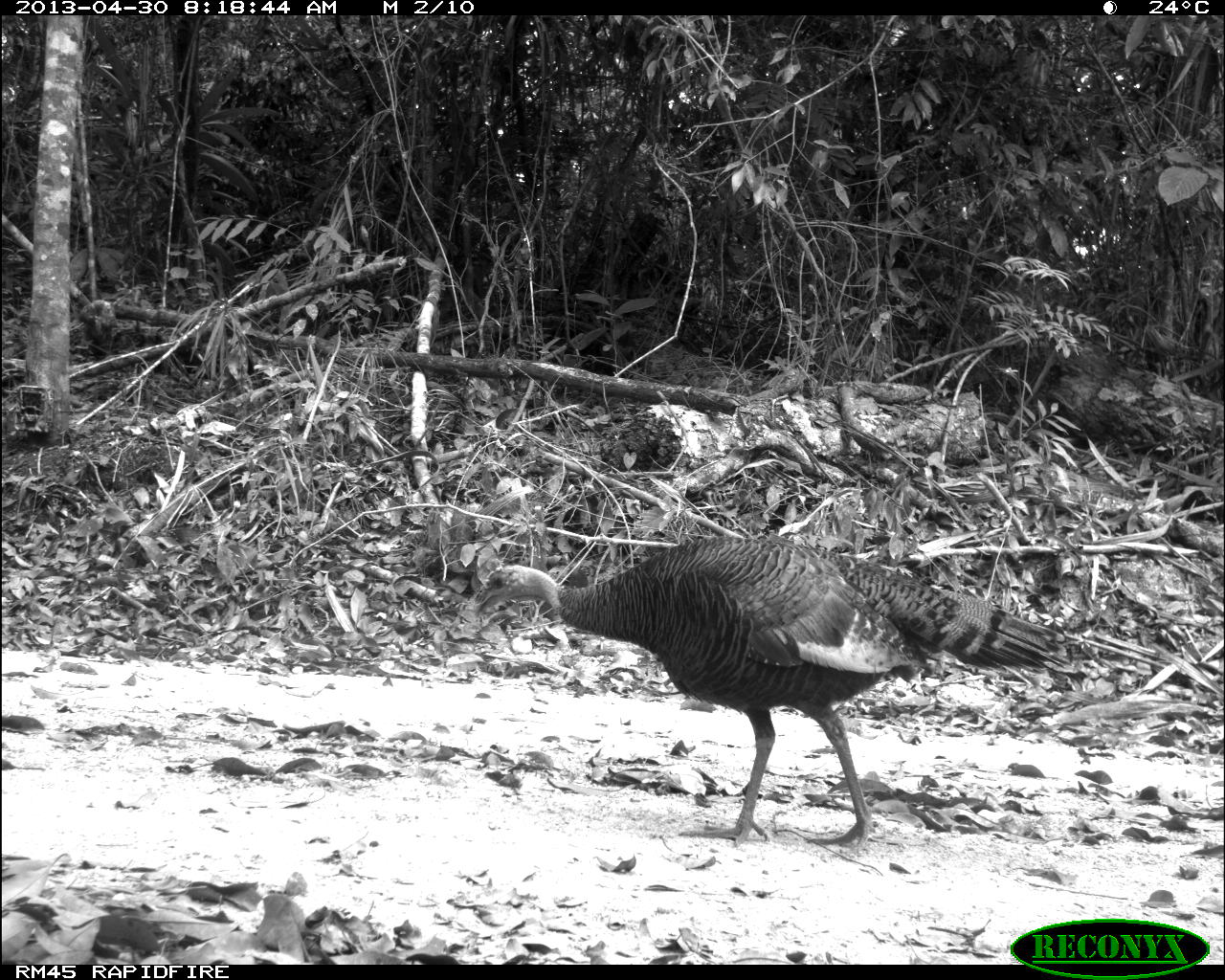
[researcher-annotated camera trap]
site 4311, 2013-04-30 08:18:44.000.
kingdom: Animalia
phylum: Chordata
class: Aves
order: Galliformes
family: Phasianidae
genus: Meleagris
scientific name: Meleagris ocellata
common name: ocellated turkey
Meleagris ocellata (ocellated turkey), count 1, sex female.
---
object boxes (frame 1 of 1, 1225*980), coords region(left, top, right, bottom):
meleagris ocellata: region(472, 535, 1070, 849)